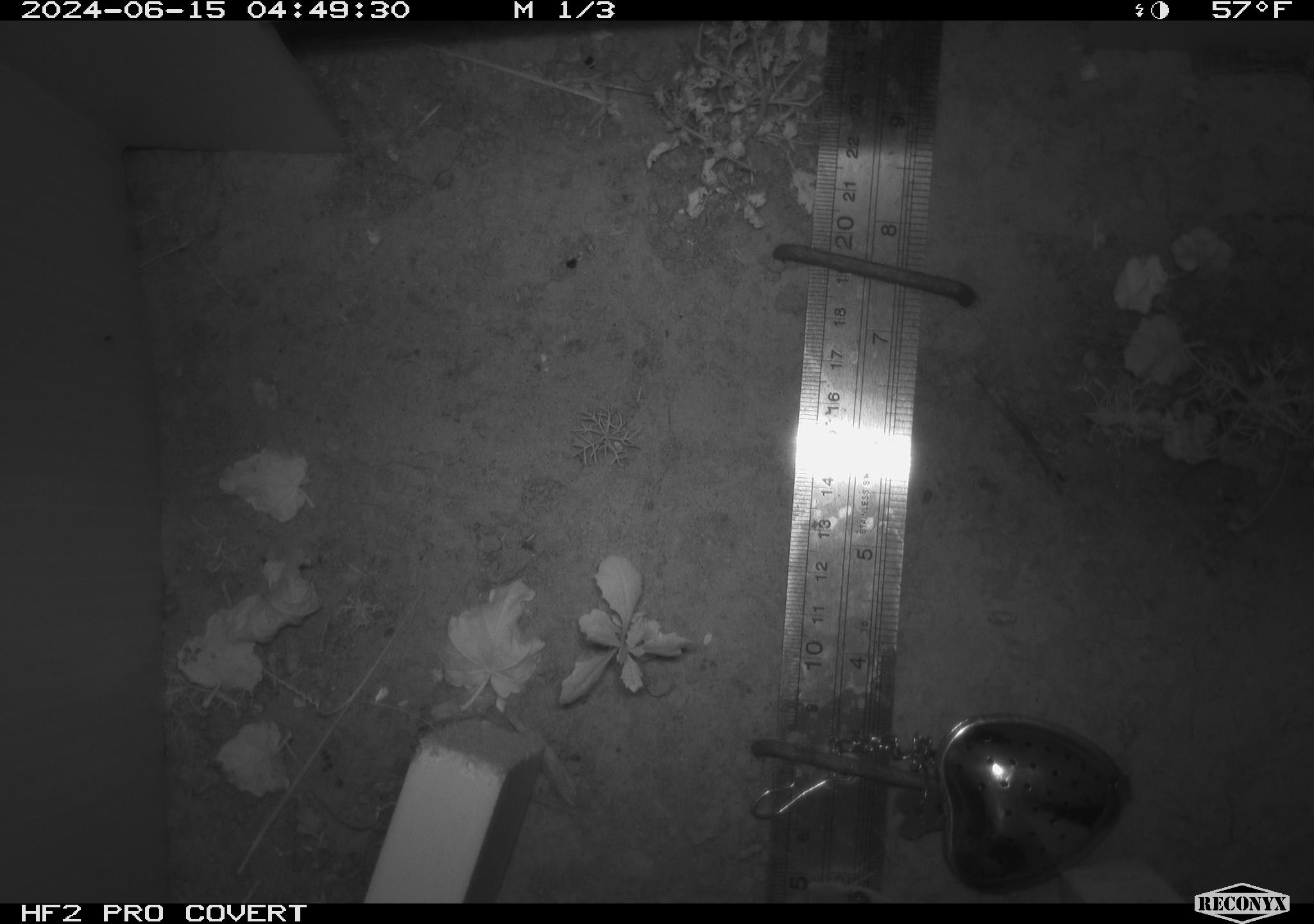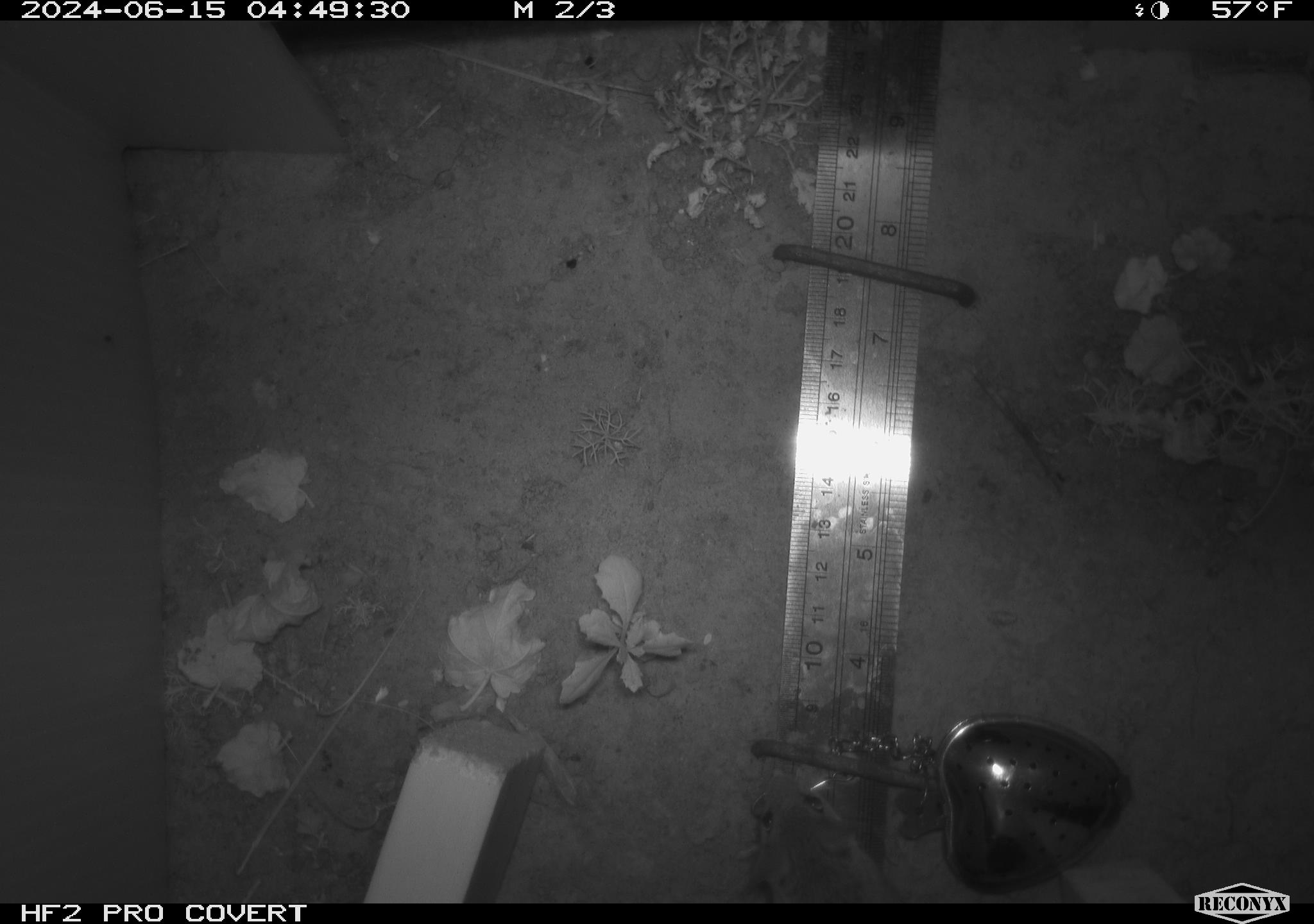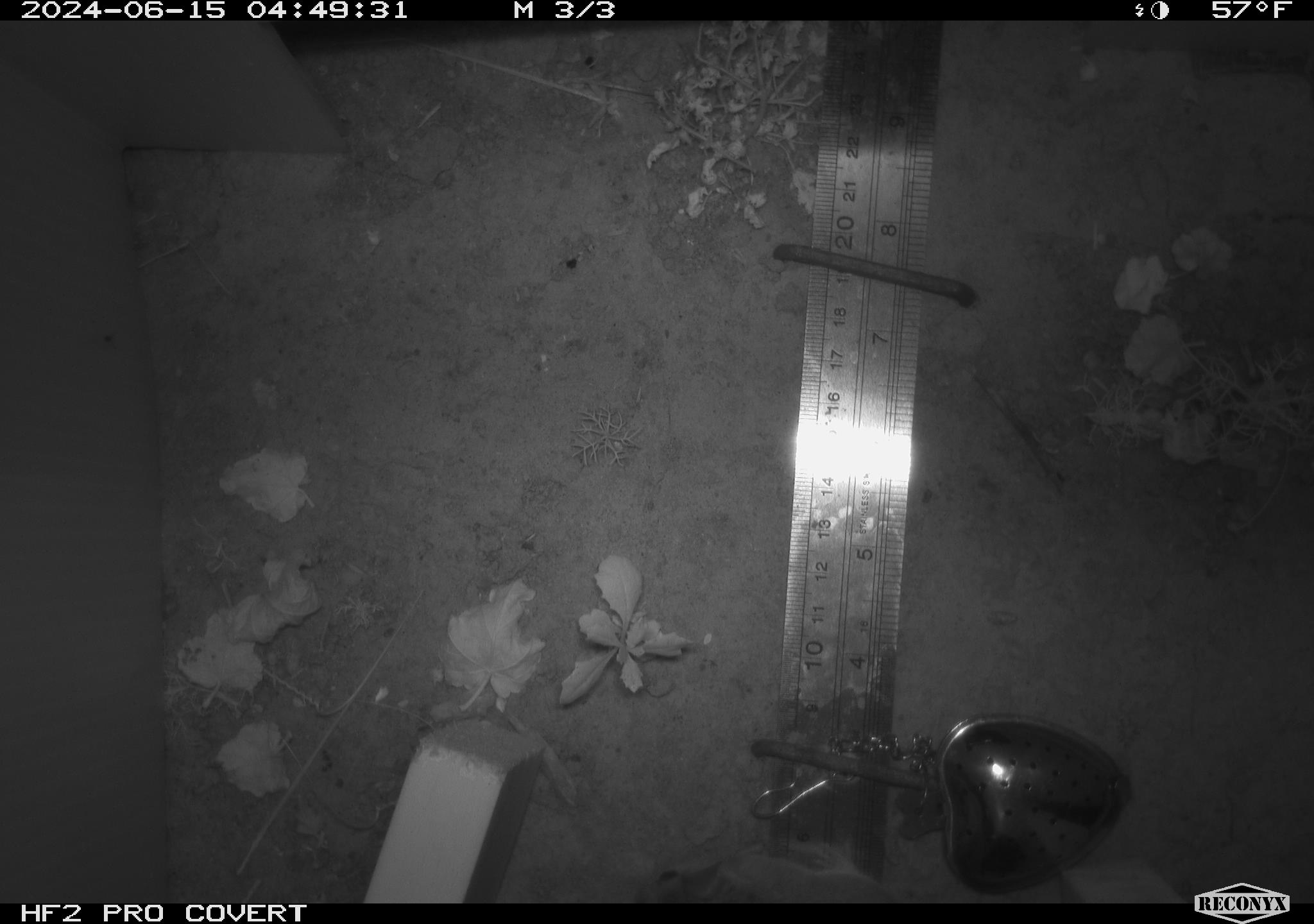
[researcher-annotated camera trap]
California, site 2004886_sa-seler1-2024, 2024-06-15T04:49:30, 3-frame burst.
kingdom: Animalia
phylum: Chordata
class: Mammalia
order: Rodentia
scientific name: Rodentia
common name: mouse species